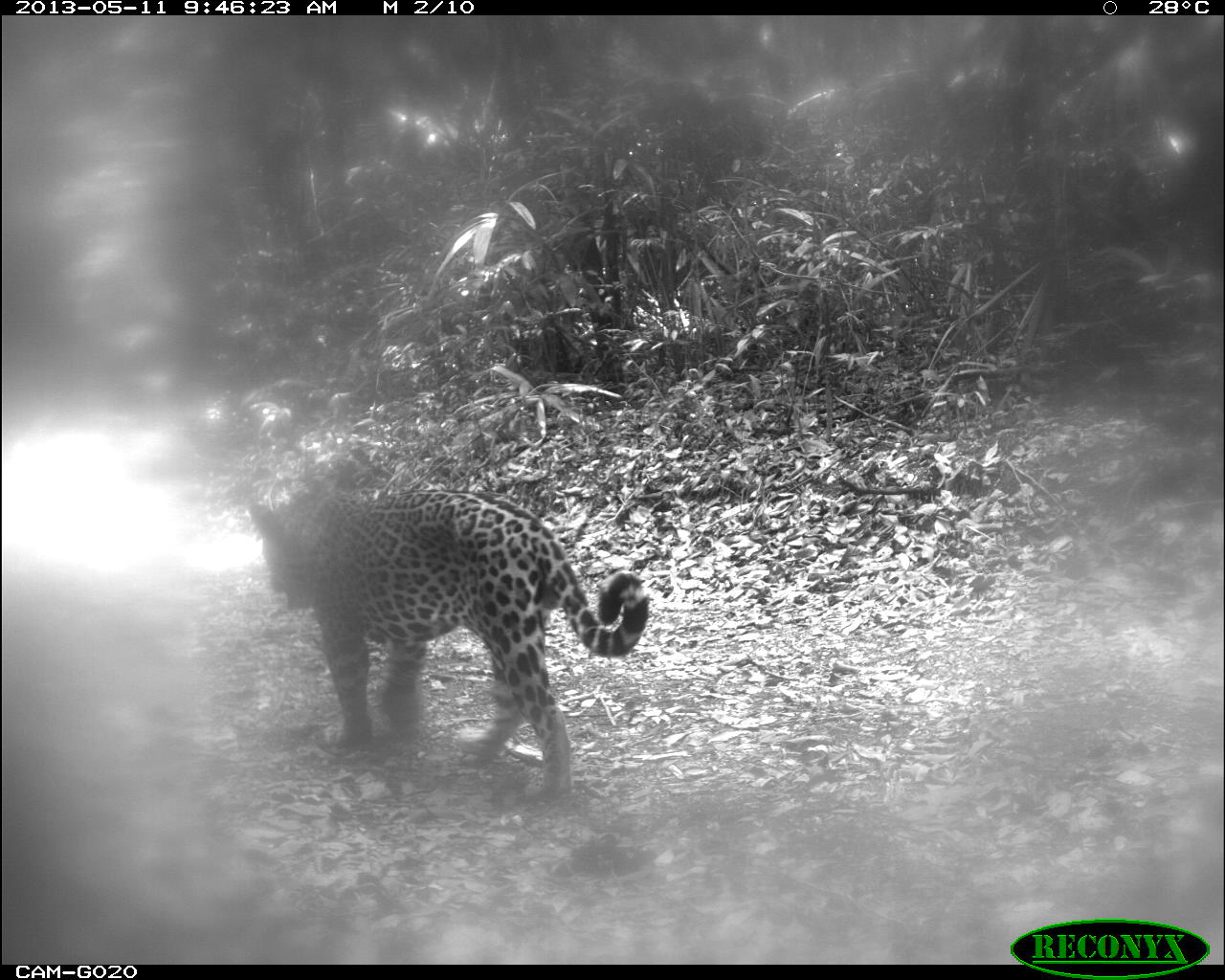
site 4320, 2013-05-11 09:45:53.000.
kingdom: Animalia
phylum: Chordata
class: Mammalia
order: Carnivora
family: Felidae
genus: Panthera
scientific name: Panthera onca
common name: jaguar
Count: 1.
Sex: male.